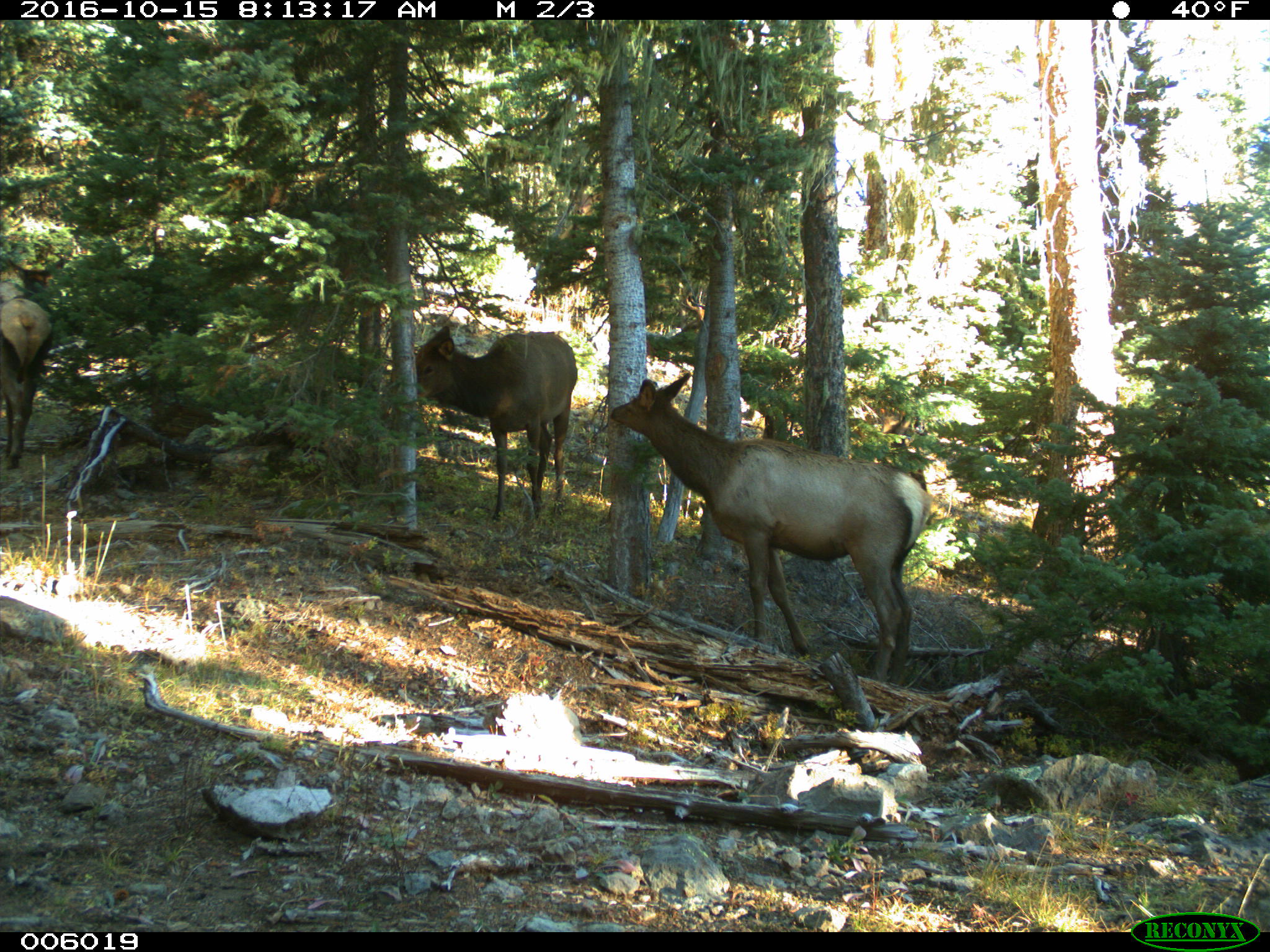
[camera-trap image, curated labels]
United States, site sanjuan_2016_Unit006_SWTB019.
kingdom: Animalia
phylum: Chordata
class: Mammalia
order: Artiodactyla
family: Cervidae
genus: Cervus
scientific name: Cervus elaphus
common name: red deer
Cervus elaphus (red deer).